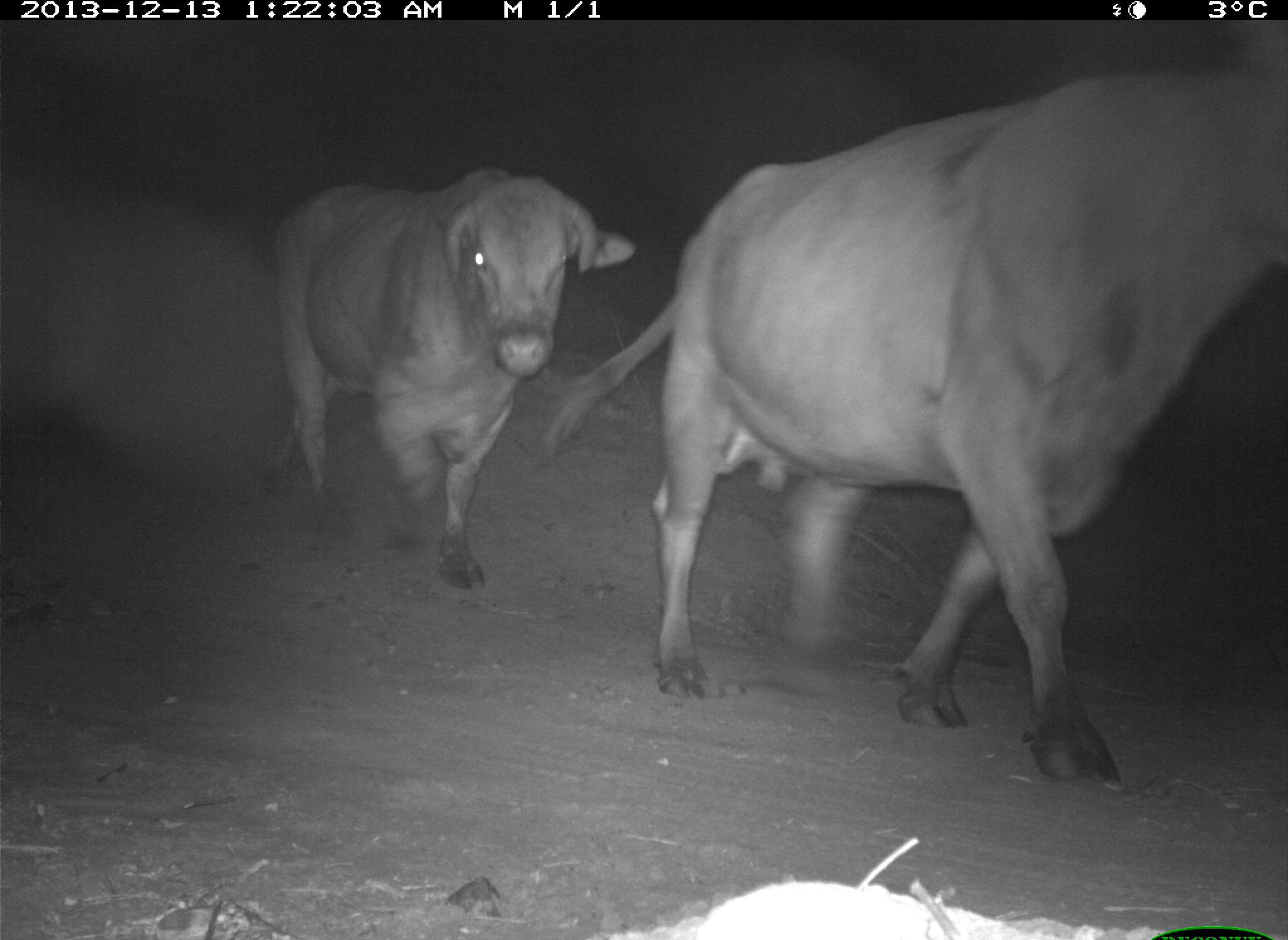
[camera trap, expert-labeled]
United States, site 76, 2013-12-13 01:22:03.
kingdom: Animalia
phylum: Chordata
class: Mammalia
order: Artiodactyla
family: Bovidae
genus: Bos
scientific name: Bos taurus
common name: cow